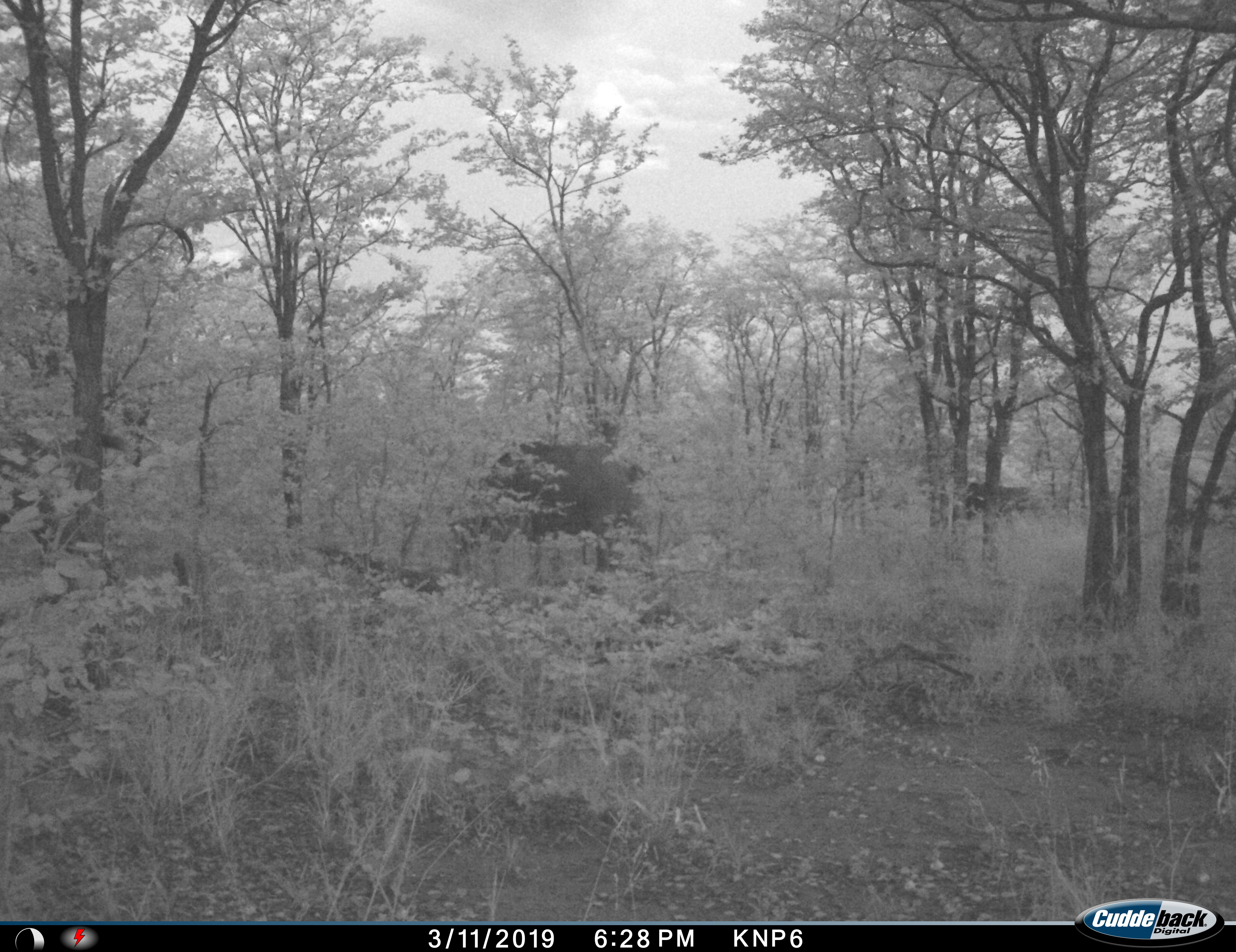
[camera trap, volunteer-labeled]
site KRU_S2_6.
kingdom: Animalia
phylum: Chordata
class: Mammalia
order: Proboscidea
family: Elephantidae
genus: Loxodonta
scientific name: Loxodonta africana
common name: african bush elephant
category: elephant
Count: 2.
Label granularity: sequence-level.